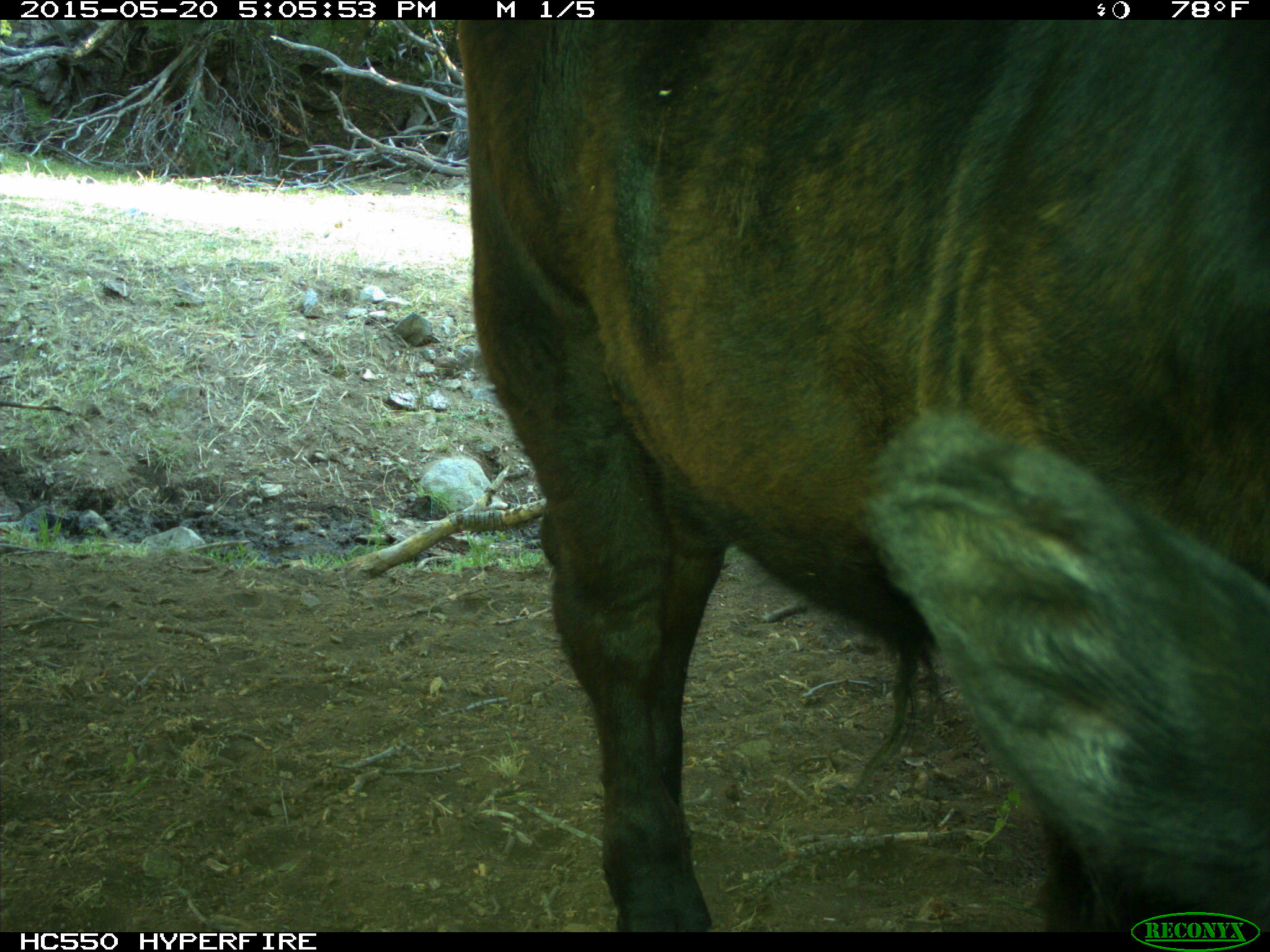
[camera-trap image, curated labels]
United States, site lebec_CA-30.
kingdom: Animalia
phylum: Chordata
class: Mammalia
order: Artiodactyla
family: Bovidae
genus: Bos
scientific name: Bos taurus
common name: domestic cow